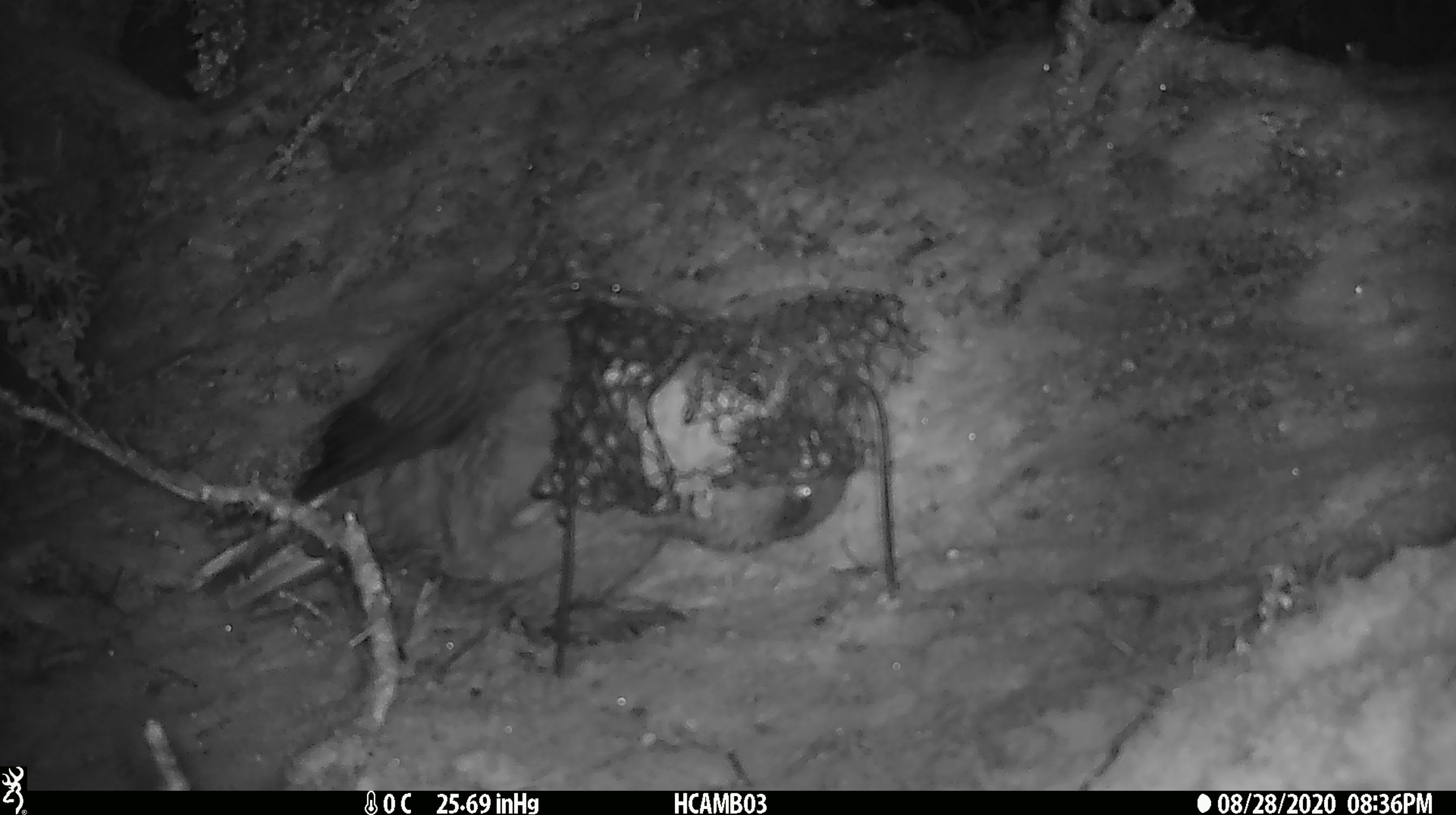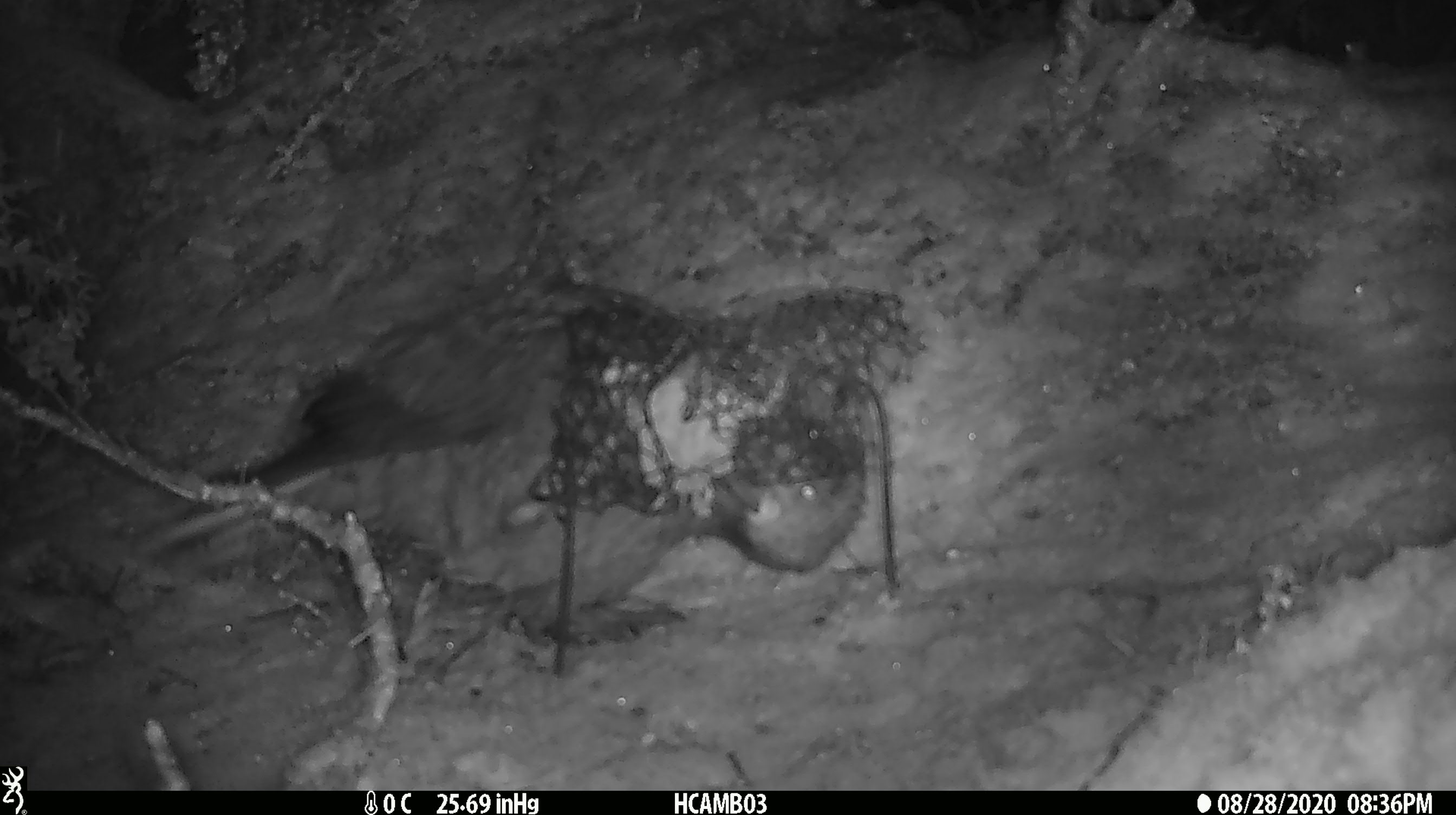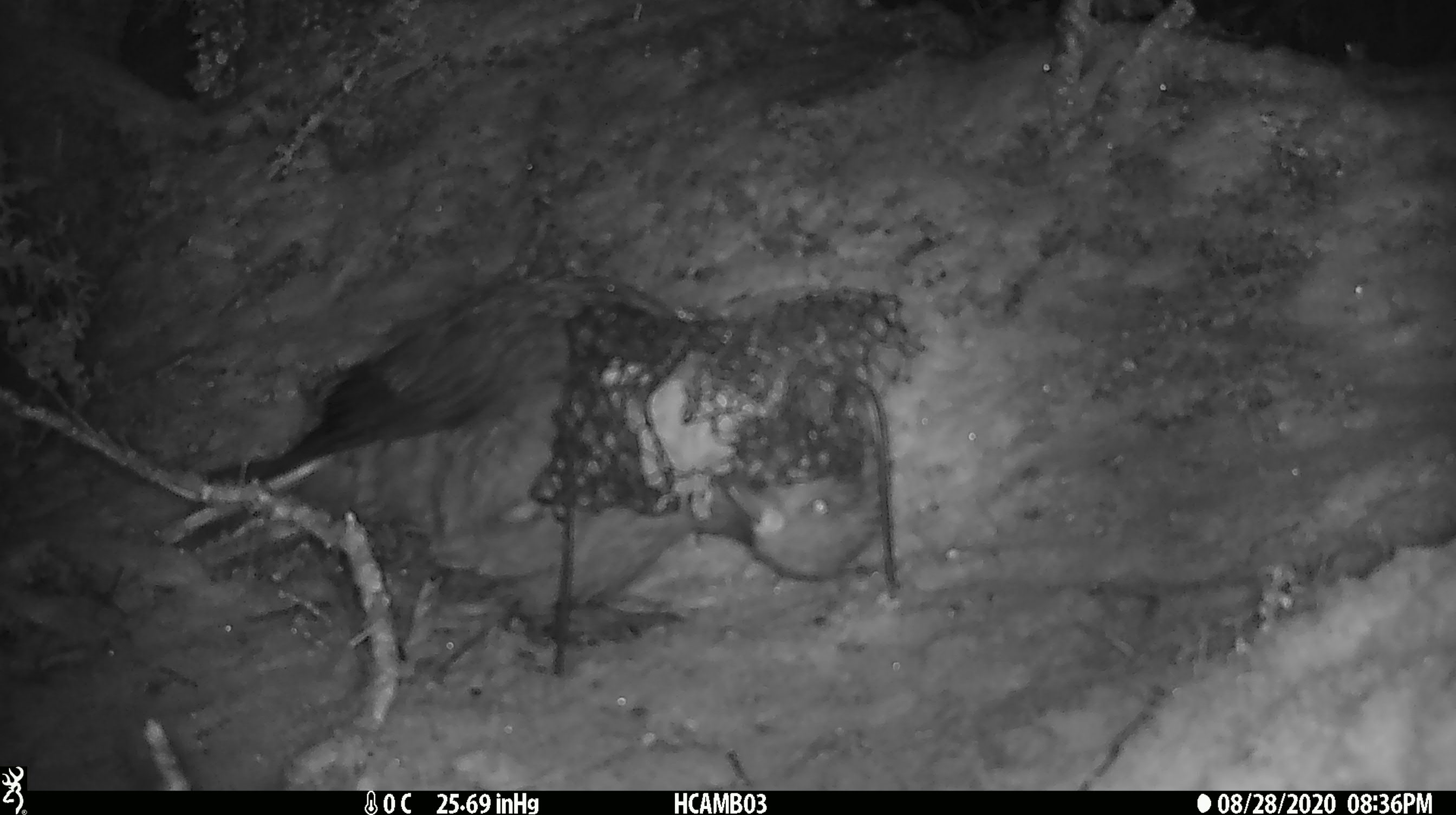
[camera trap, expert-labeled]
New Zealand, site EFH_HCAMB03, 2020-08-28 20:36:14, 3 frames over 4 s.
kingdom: Animalia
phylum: Chordata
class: Aves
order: Psittaciformes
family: Strigopidae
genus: Nestor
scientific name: Nestor notabilis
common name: kea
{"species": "kea (Nestor notabilis)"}